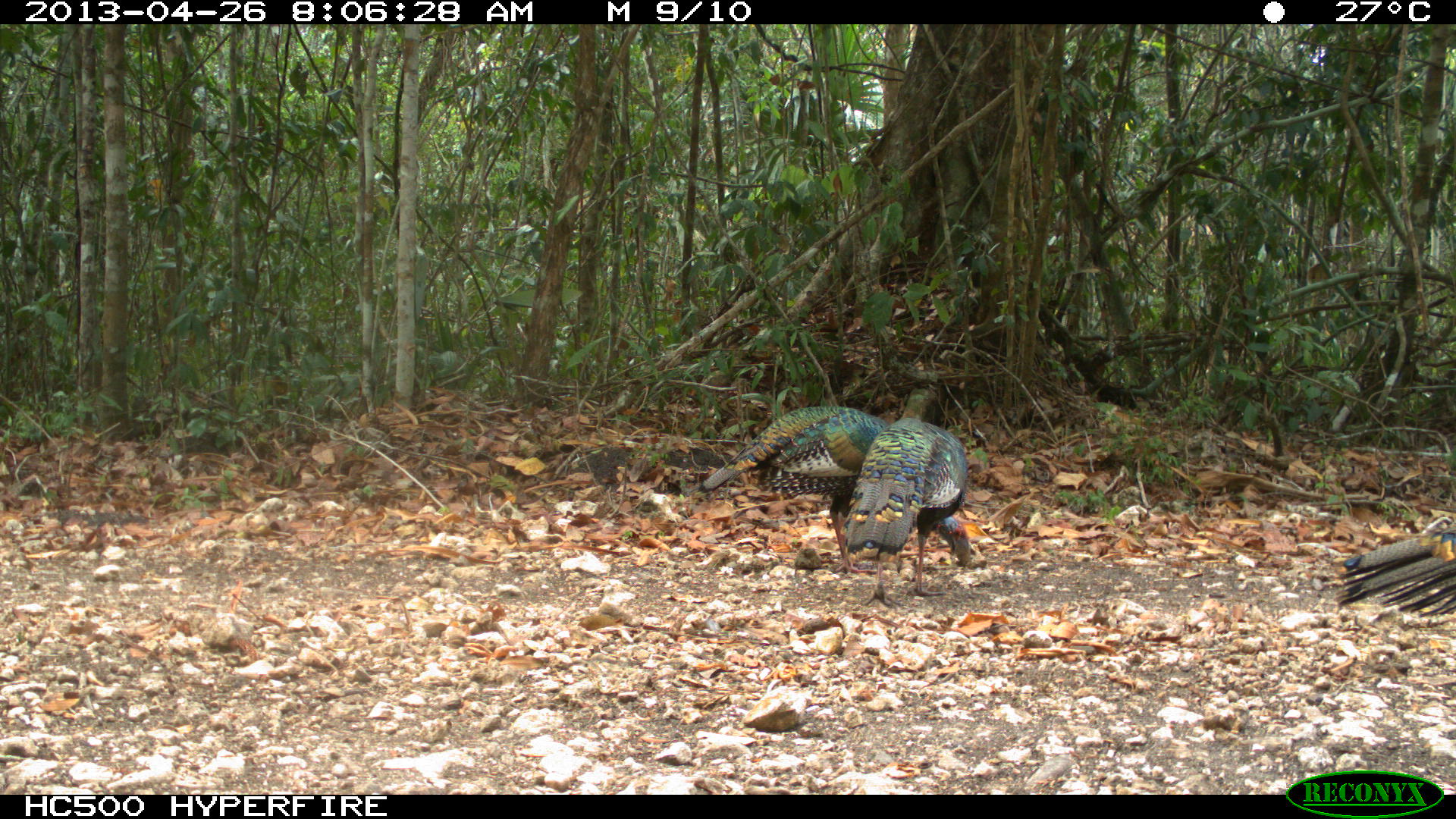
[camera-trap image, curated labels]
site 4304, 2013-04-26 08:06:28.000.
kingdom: Animalia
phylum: Chordata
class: Aves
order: Galliformes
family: Phasianidae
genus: Meleagris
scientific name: Meleagris ocellata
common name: ocellated turkey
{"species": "Meleagris ocellata (ocellated turkey)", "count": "3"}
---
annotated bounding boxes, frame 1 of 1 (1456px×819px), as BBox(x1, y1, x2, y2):
meleagris ocellata: BBox(698, 403, 967, 572); BBox(845, 386, 968, 610); BBox(1331, 522, 1456, 617)